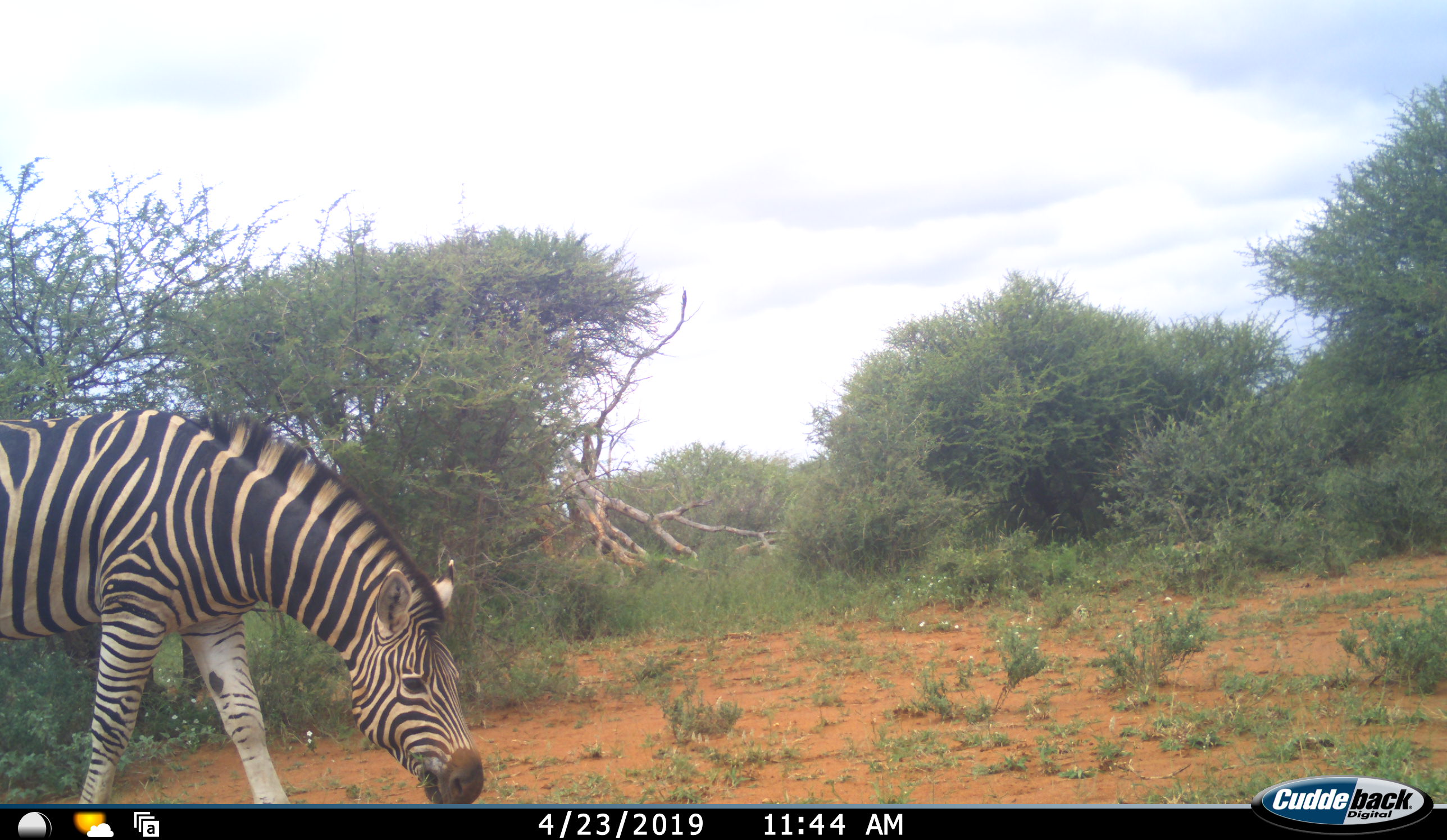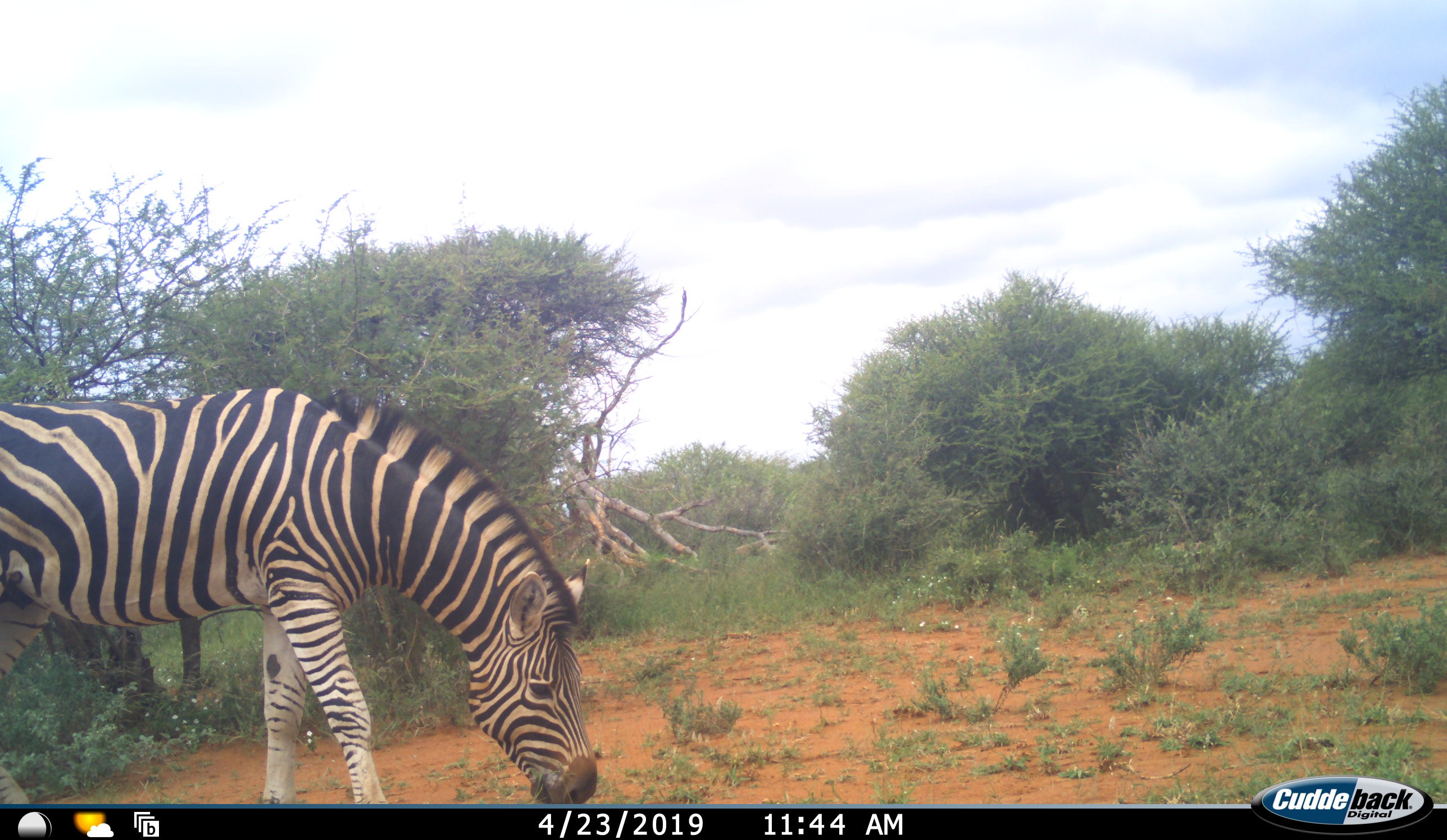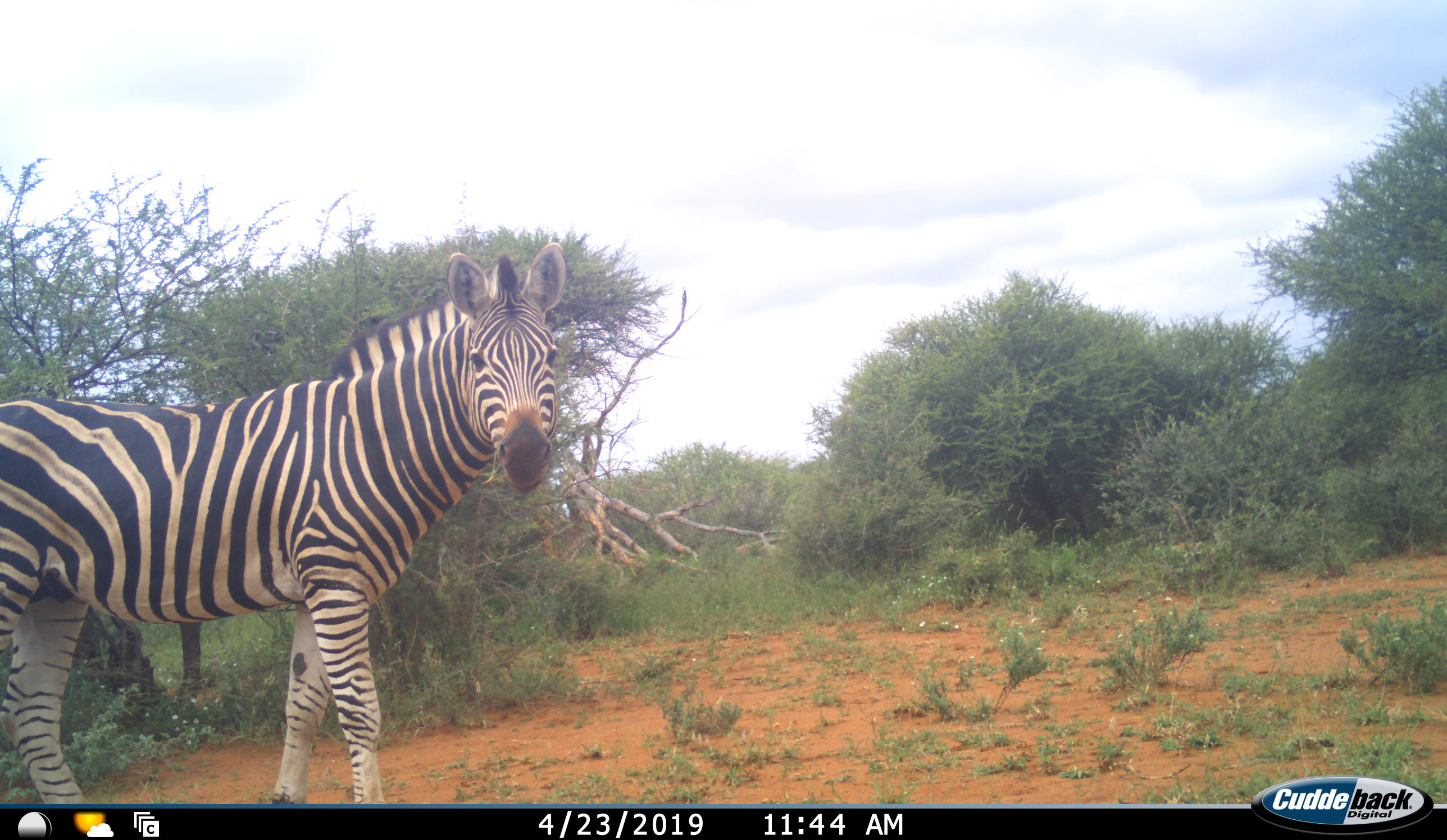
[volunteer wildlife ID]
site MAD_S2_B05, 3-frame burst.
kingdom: Animalia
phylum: Chordata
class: Mammalia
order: Perissodactyla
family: Equidae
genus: Equus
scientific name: Equus quagga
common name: plains zebra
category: zebraplains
Zebraplains (plains zebra) (Equus quagga), count 1. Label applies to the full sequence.